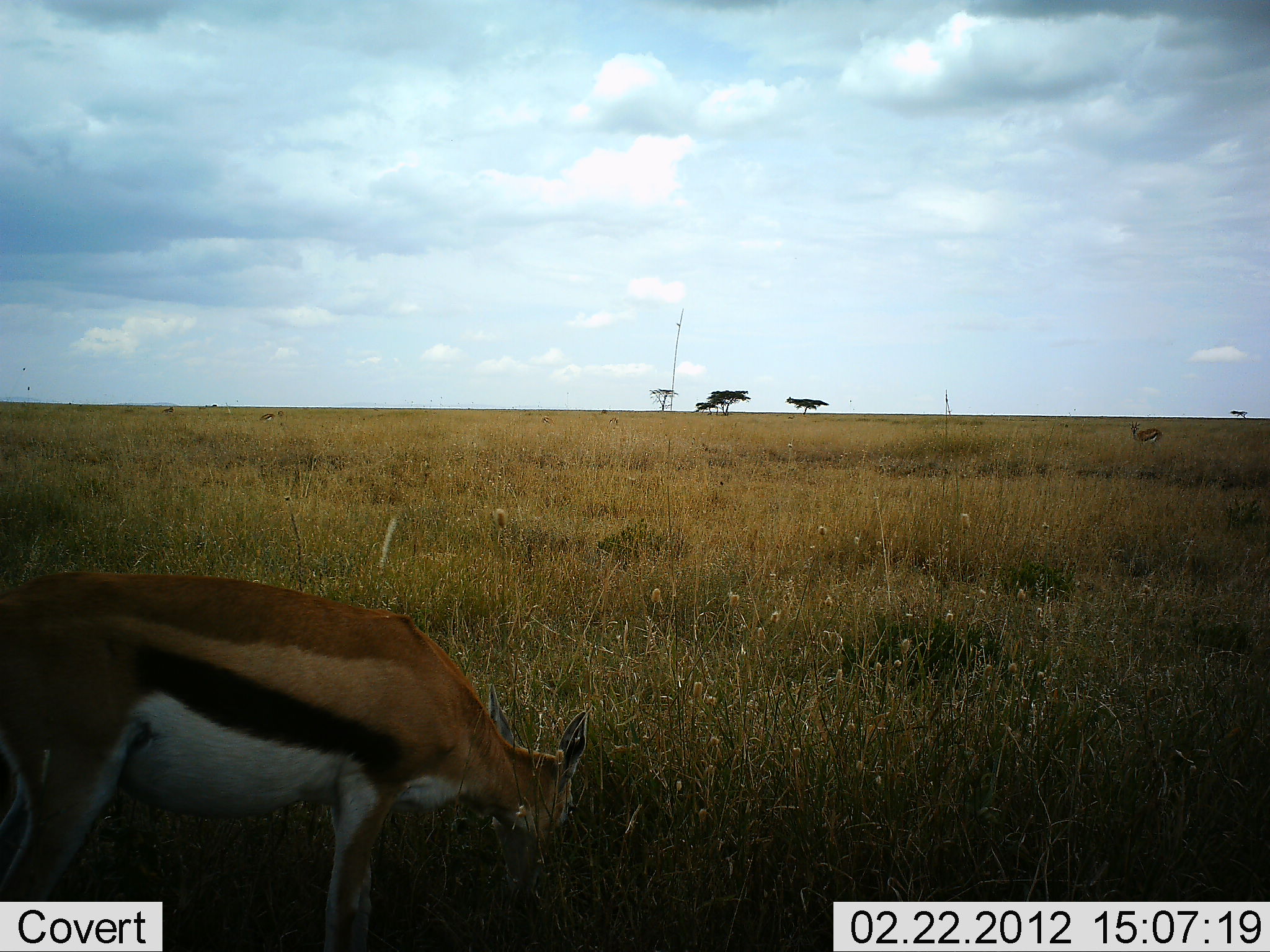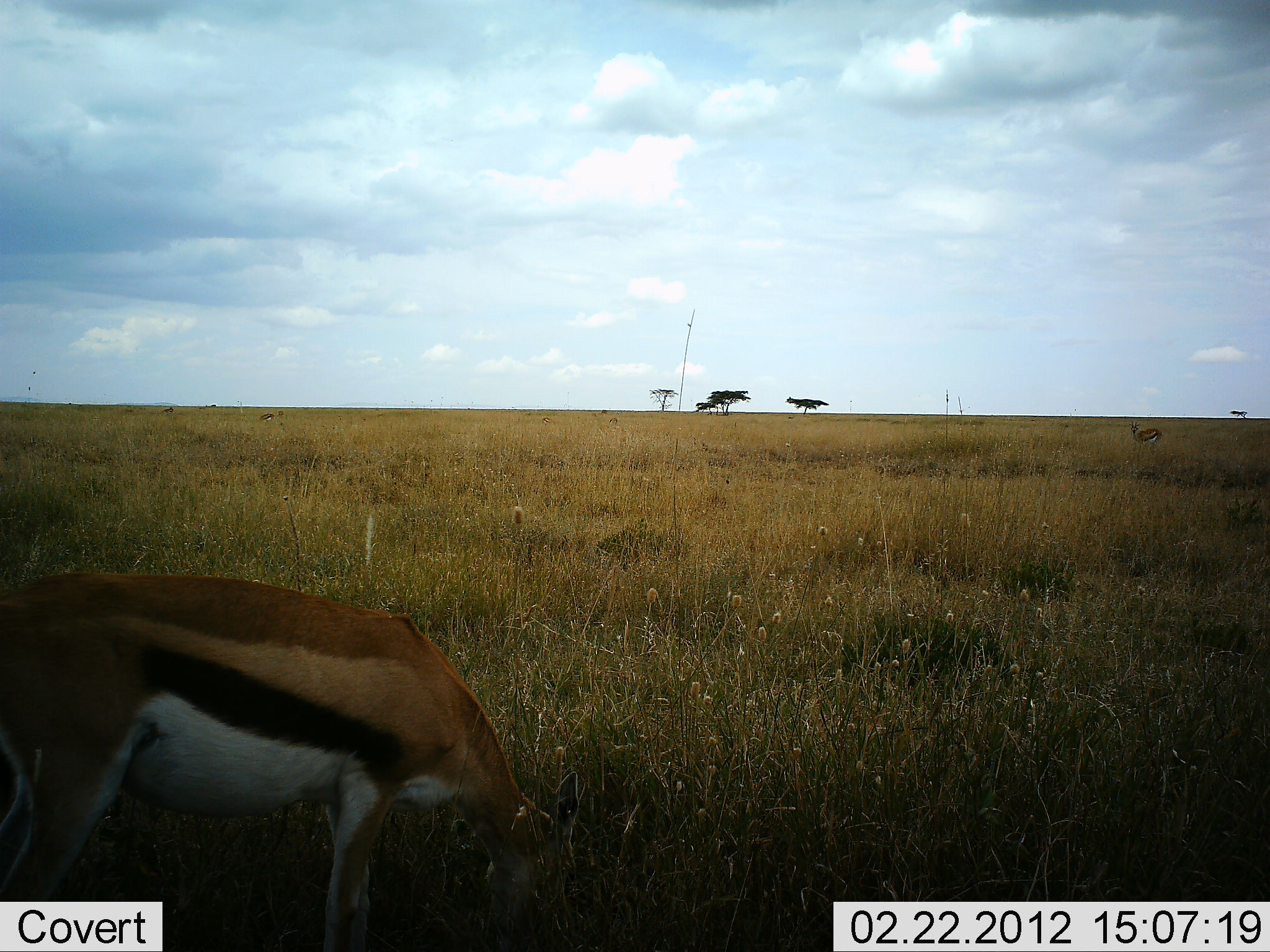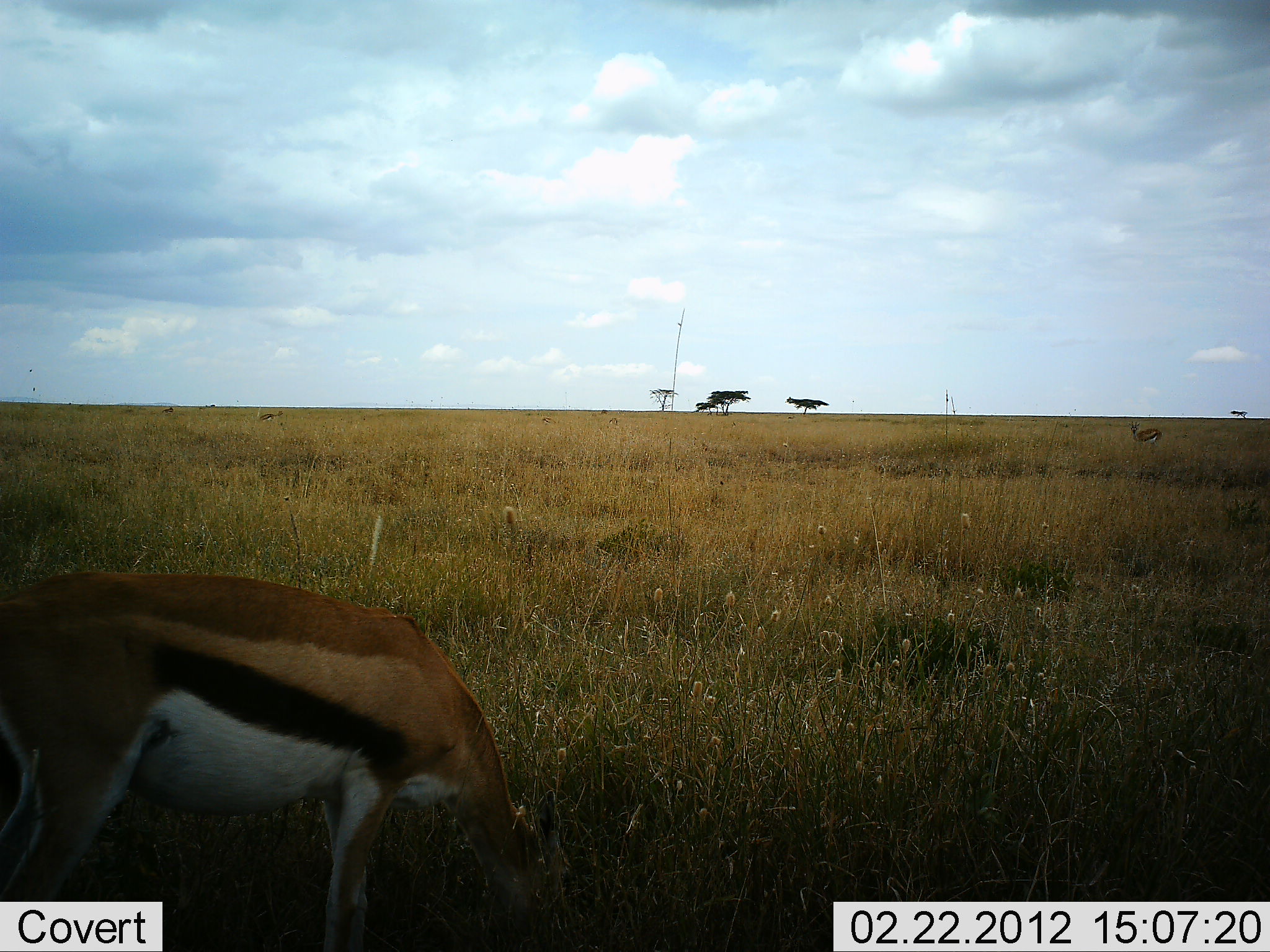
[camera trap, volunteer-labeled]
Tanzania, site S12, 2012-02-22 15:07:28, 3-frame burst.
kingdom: Animalia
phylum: Chordata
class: Mammalia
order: Artiodactyla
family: Bovidae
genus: Eudorcas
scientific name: Eudorcas thomsonii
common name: thomson's gazelle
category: gazellethomsons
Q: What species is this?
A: Gazellethomsons (thomson's gazelle) (Eudorcas thomsonii).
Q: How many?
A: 2.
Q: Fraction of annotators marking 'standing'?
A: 28%.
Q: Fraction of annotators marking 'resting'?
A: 0%.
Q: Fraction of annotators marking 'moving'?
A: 6%.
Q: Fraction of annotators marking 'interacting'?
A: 0%.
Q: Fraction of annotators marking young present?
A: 0%.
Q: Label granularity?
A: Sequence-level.